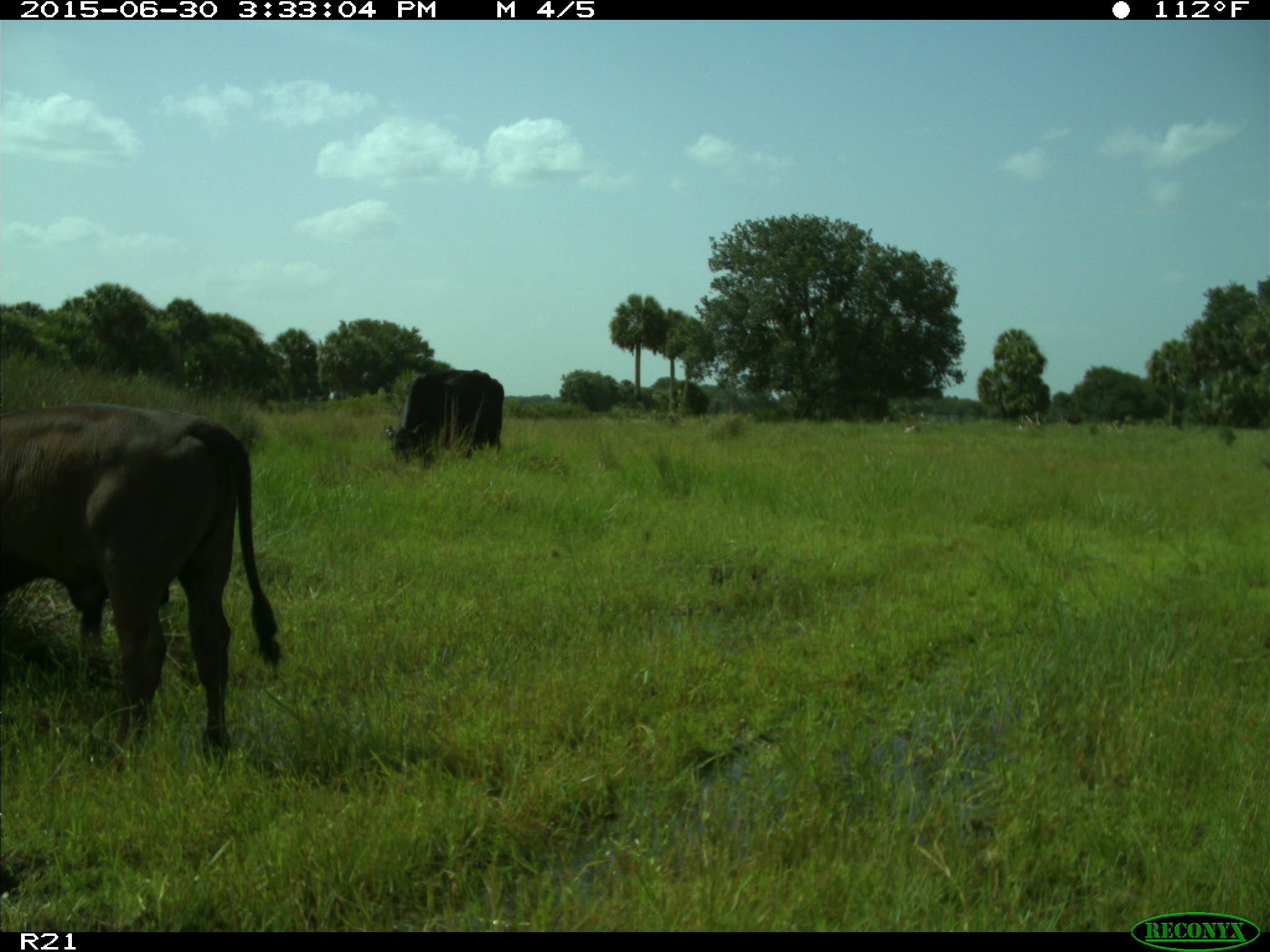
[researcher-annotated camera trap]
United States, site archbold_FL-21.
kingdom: Animalia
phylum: Chordata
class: Mammalia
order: Artiodactyla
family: Bovidae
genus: Bos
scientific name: Bos taurus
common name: domestic cow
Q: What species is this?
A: Bos taurus (domestic cow).